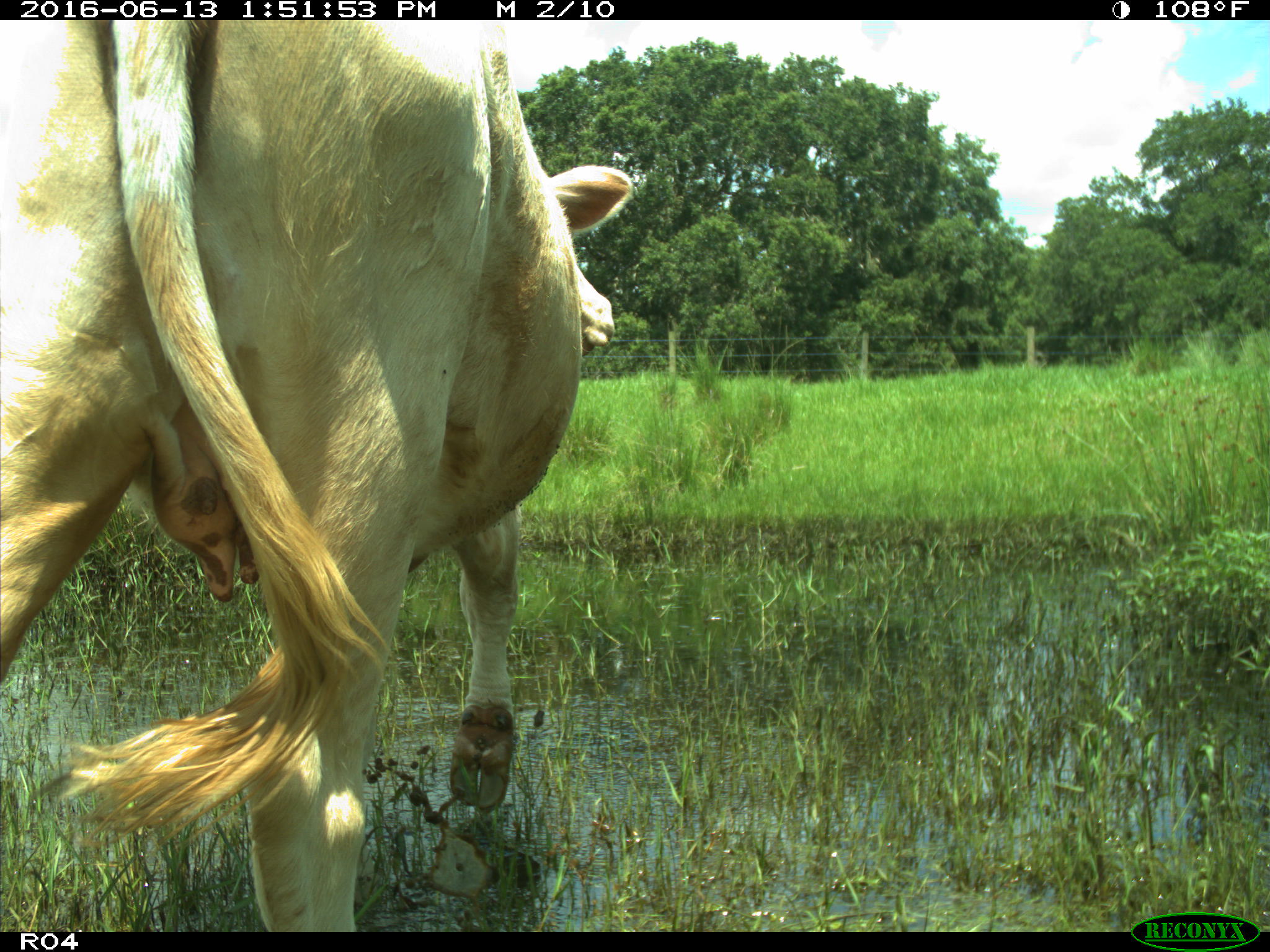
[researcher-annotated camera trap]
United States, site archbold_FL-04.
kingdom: Animalia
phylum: Chordata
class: Mammalia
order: Artiodactyla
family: Bovidae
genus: Bos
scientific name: Bos taurus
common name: domestic cow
Bos taurus (domestic cow).